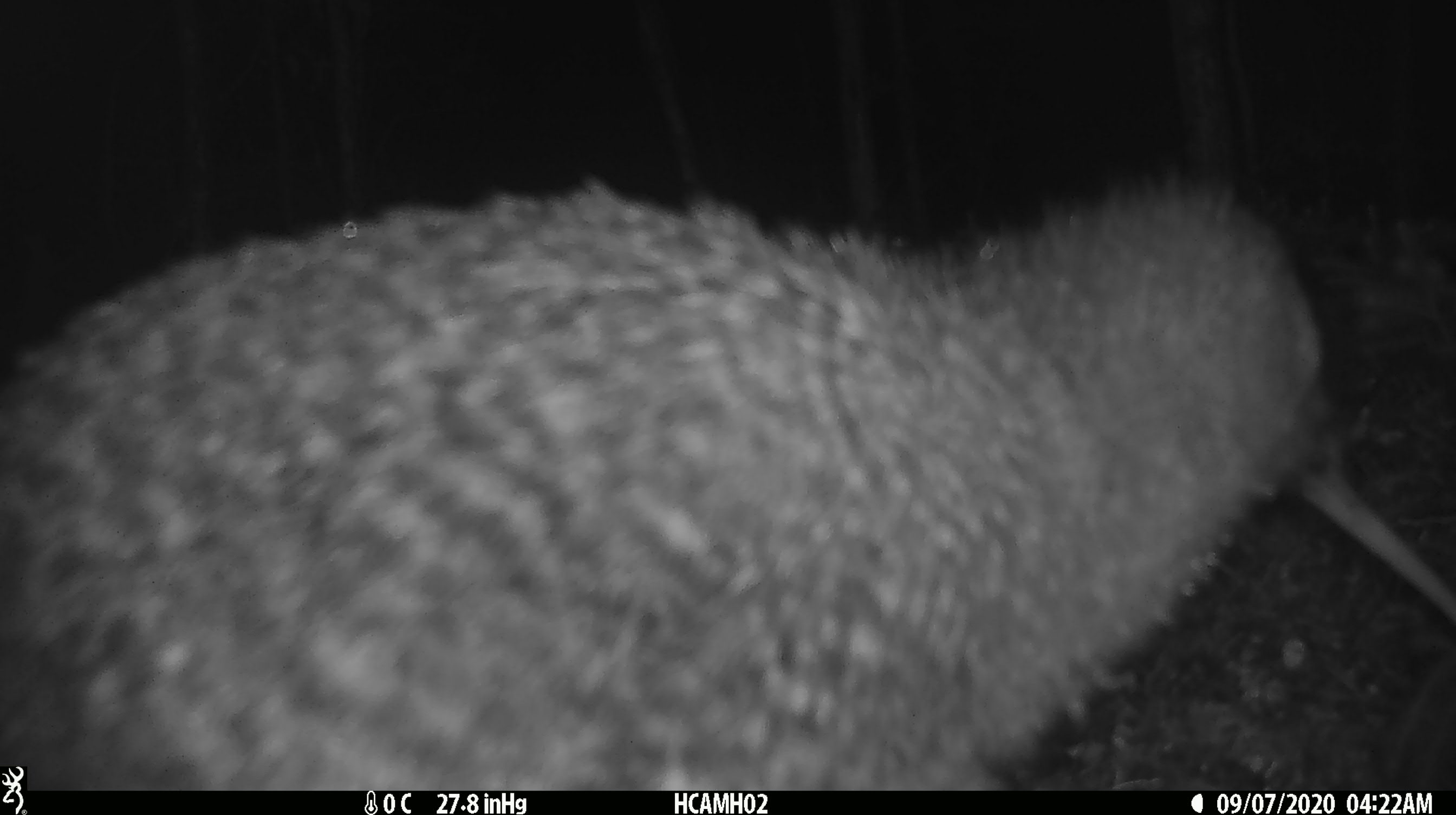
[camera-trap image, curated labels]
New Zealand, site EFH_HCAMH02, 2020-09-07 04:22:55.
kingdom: Animalia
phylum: Chordata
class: Aves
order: Apterygiformes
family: Apterygidae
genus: Apteryx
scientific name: Apteryx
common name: kiwi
Kiwi (Apteryx).